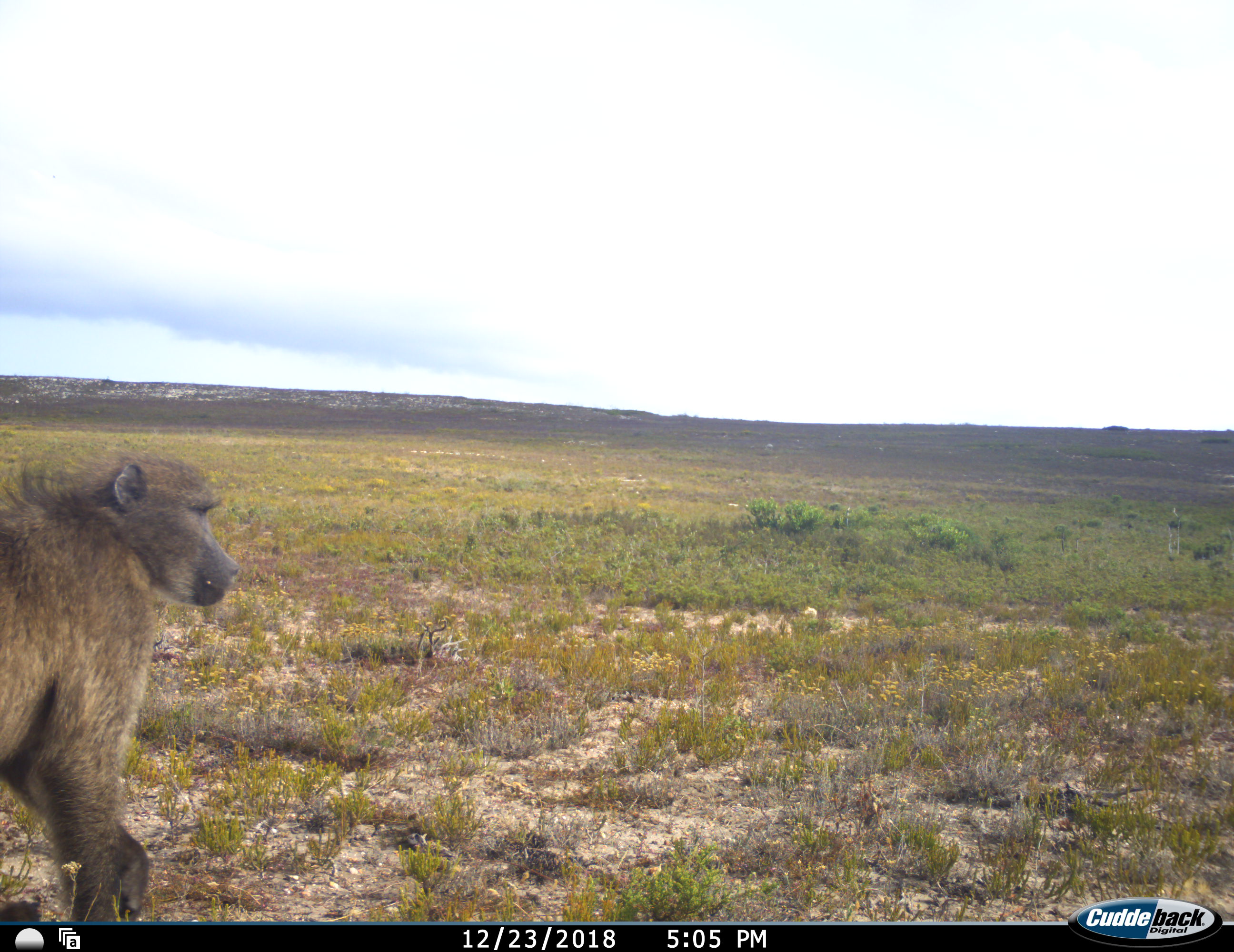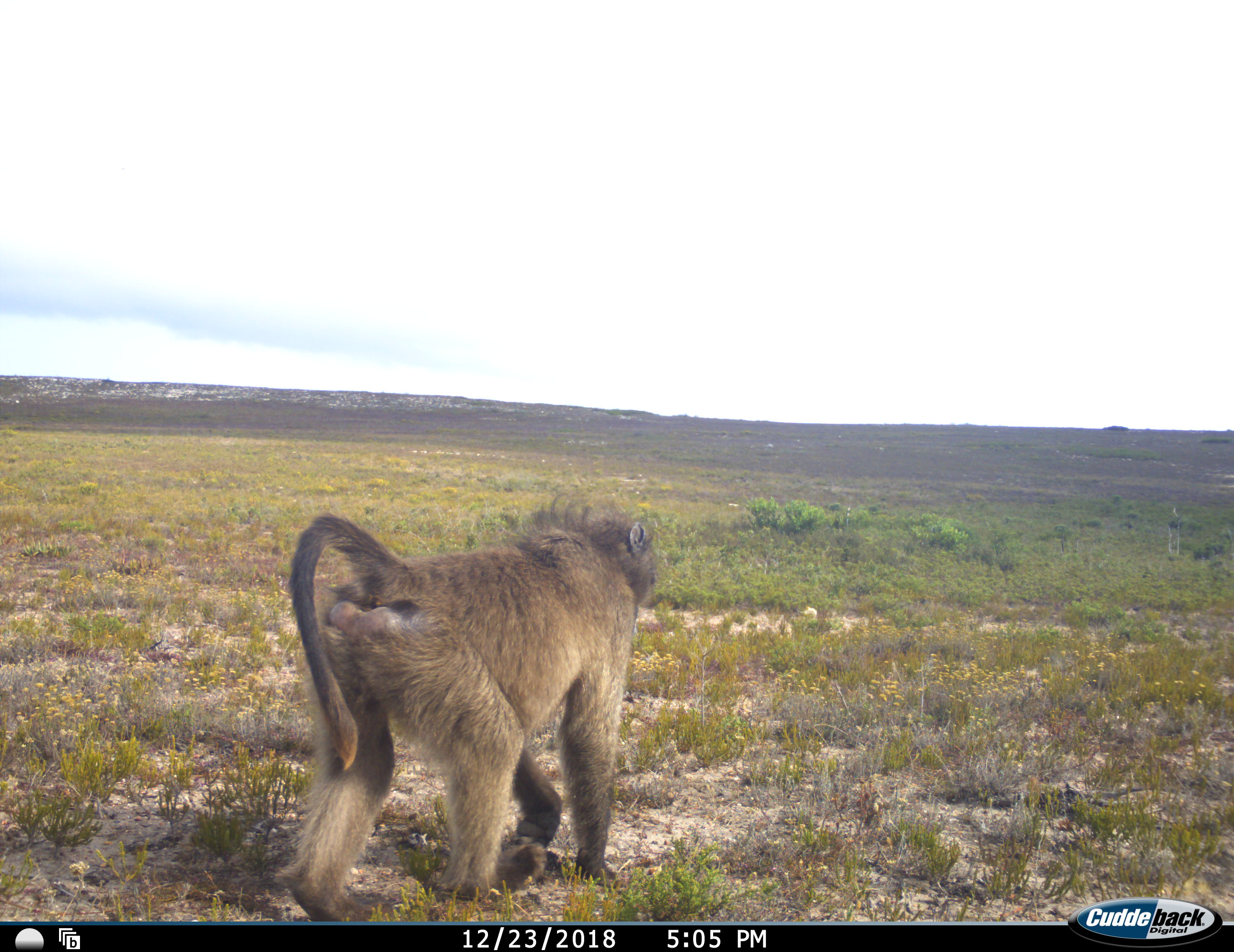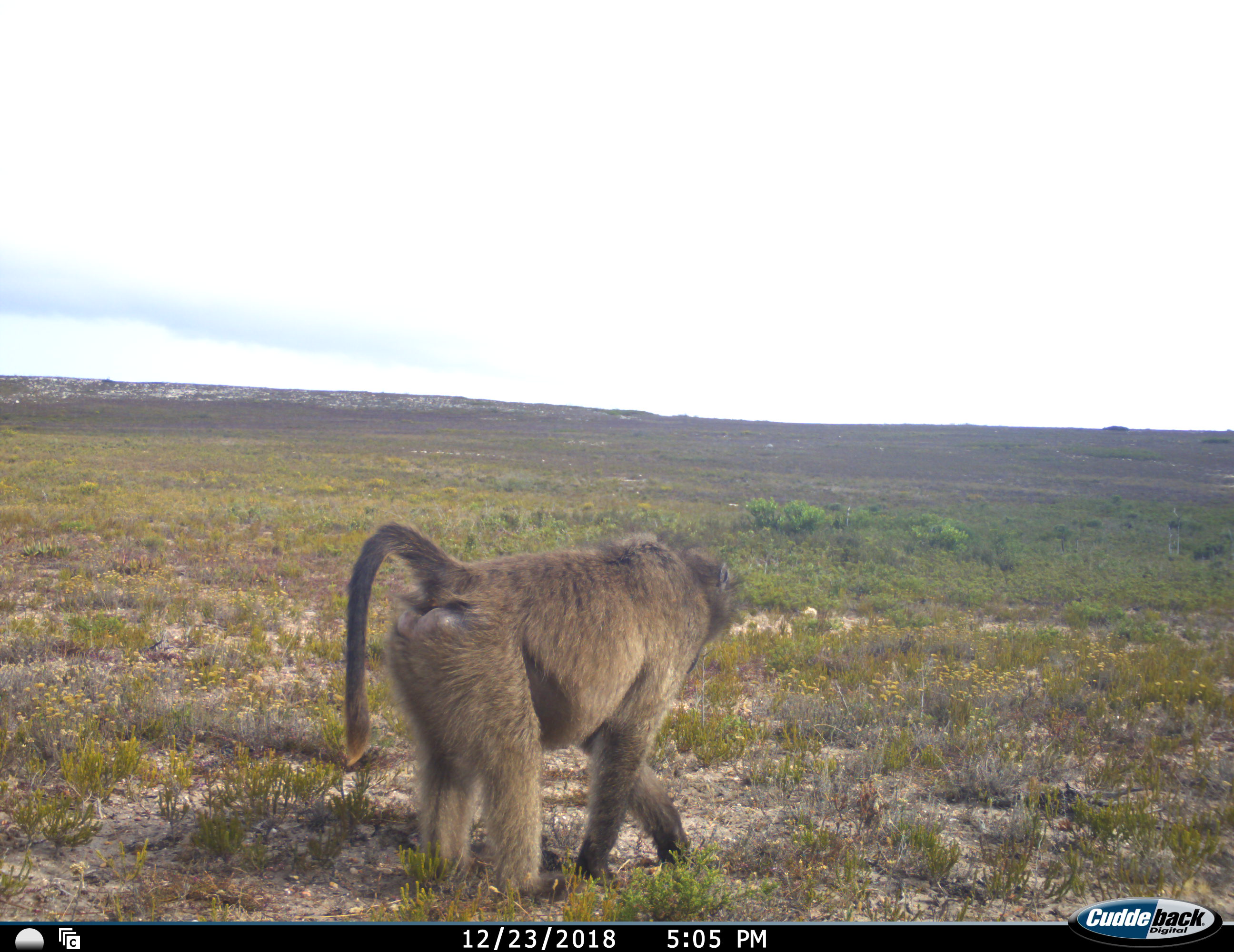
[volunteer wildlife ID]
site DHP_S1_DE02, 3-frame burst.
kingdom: Animalia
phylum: Chordata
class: Mammalia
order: Primates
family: Cercopithecidae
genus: Papio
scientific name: Papio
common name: baboon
Baboon (Papio), count 1. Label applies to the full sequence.